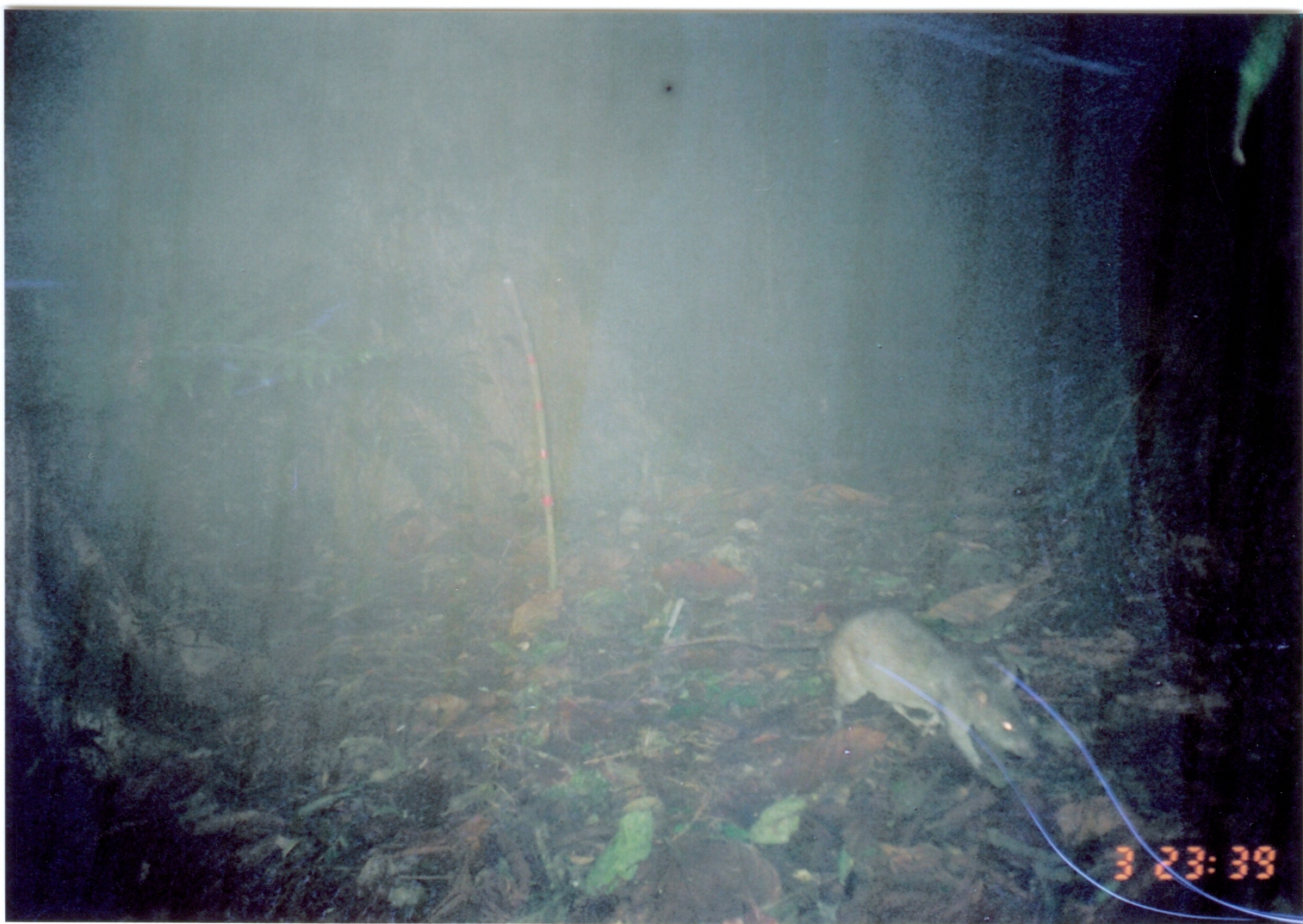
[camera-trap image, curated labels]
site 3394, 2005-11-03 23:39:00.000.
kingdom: Animalia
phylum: Chordata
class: Mammalia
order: Rodentia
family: Nesomyidae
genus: Cricetomys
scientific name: Cricetomys gambianus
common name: african giant pouched rat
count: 1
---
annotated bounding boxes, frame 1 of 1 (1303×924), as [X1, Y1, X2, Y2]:
cricetomys gambianus: [661, 602, 1044, 792]